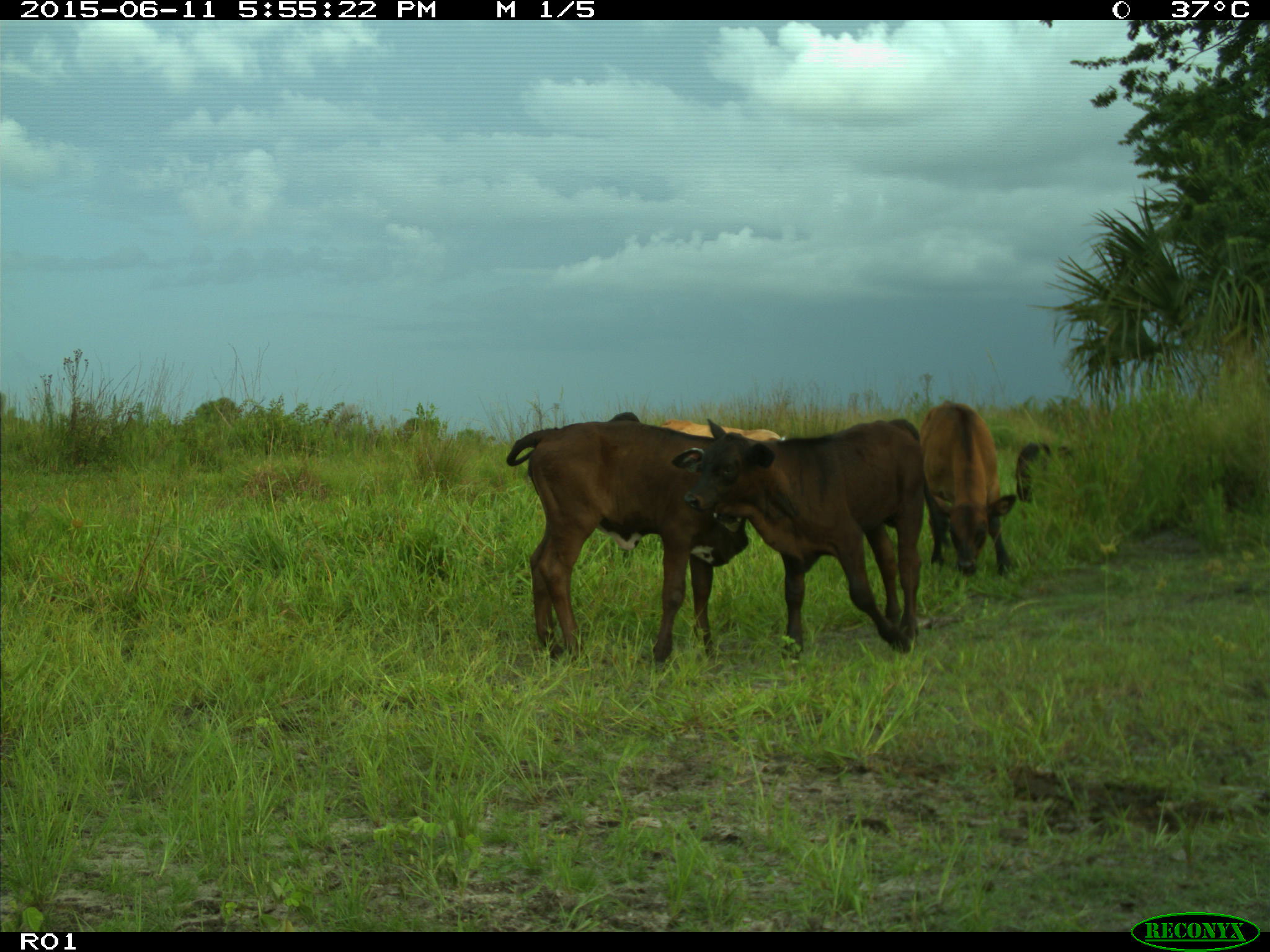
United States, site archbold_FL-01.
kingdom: Animalia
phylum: Chordata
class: Mammalia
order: Artiodactyla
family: Bovidae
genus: Bos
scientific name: Bos taurus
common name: domestic cow